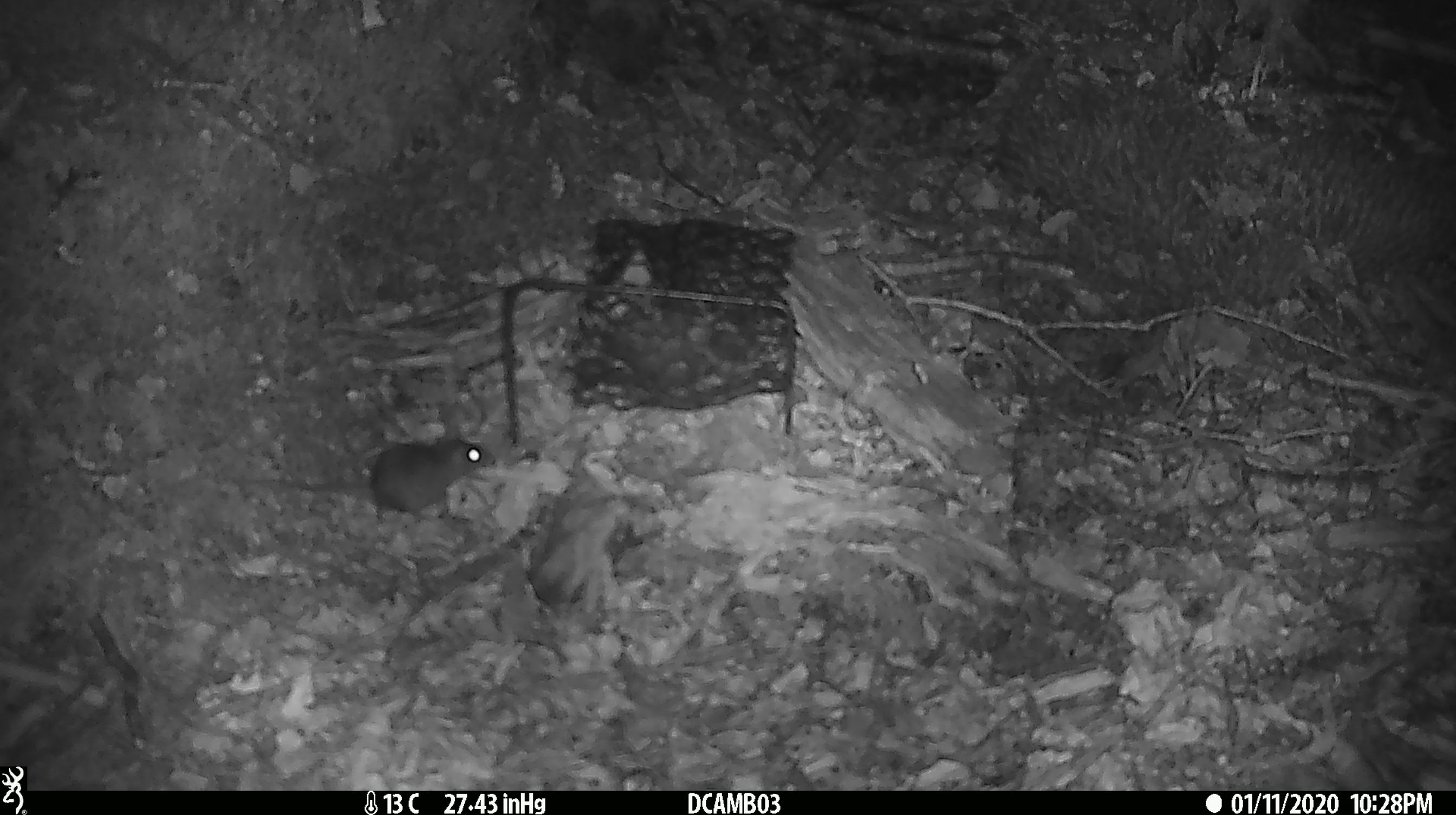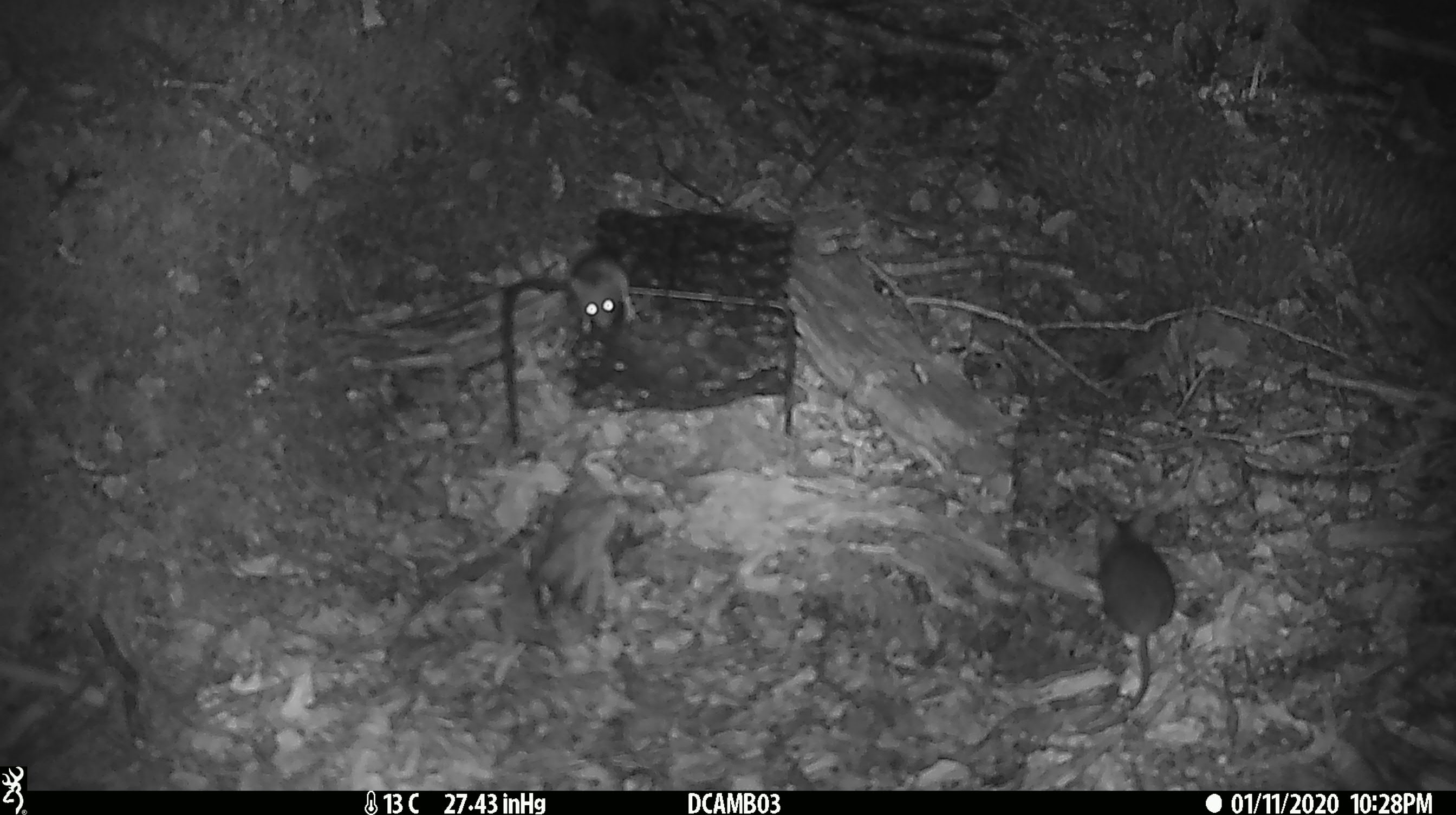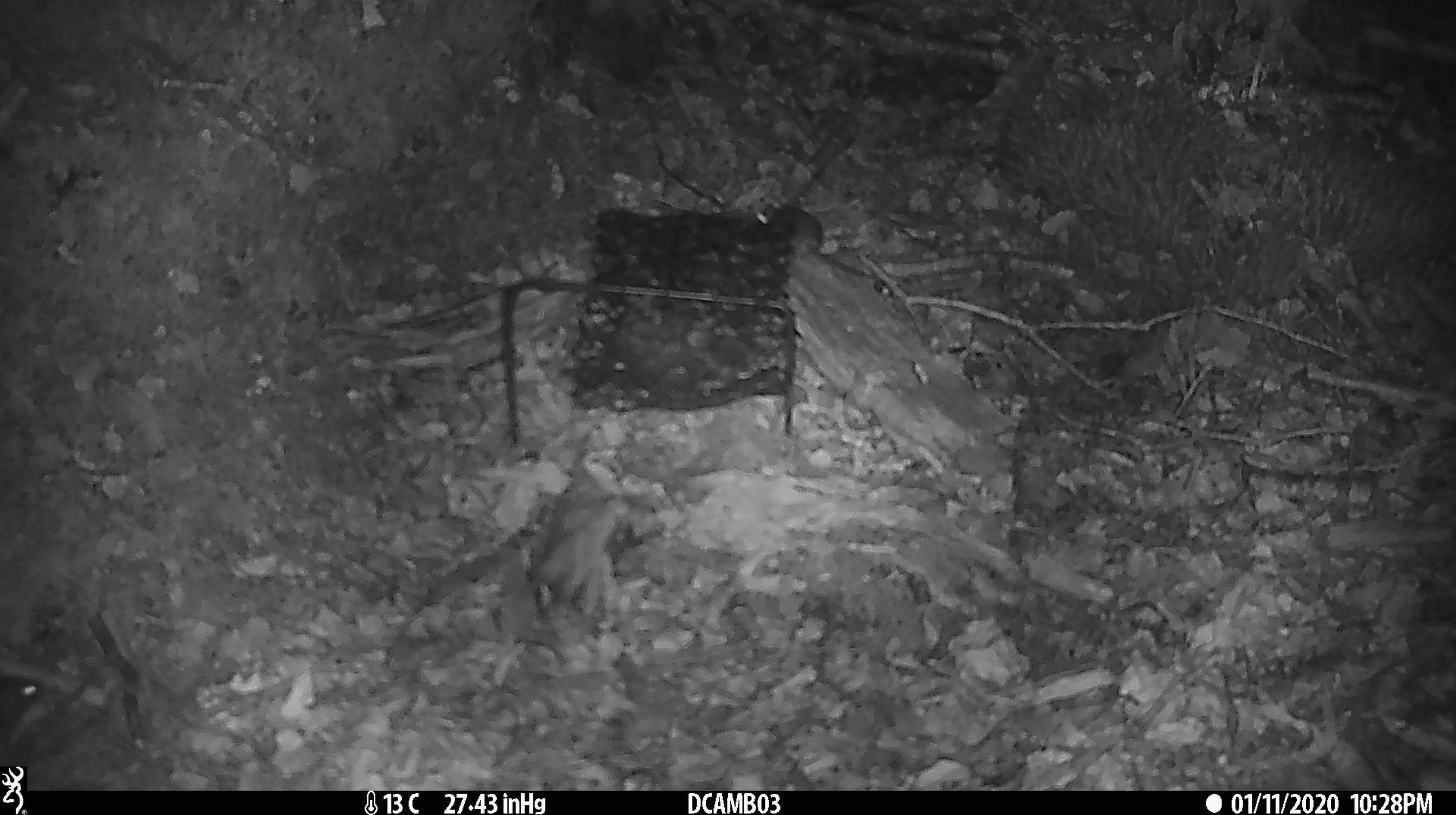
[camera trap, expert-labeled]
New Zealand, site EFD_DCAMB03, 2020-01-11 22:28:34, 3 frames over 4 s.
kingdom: Animalia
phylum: Chordata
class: Mammalia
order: Rodentia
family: Muridae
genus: Mus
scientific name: Mus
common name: mouse